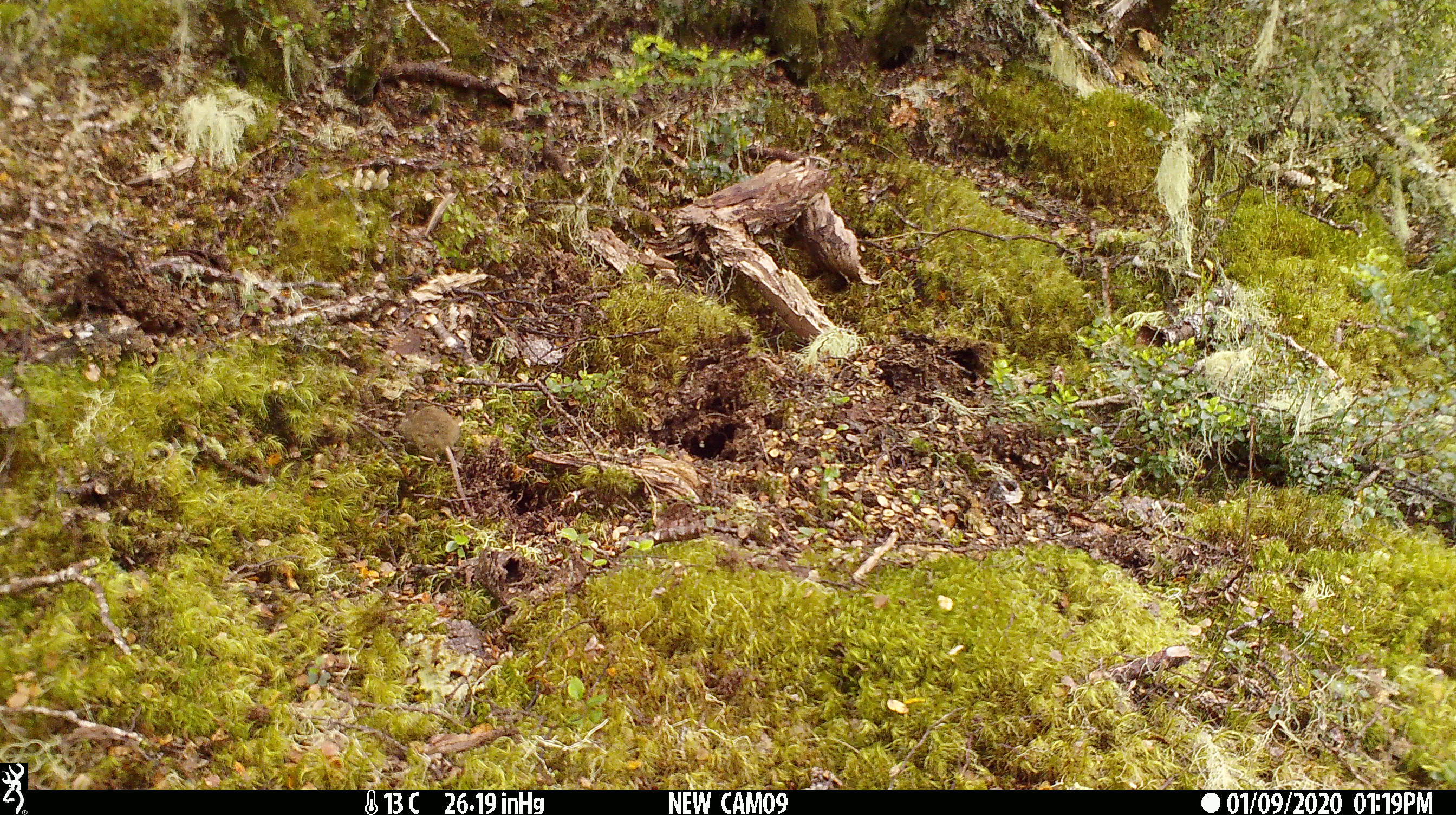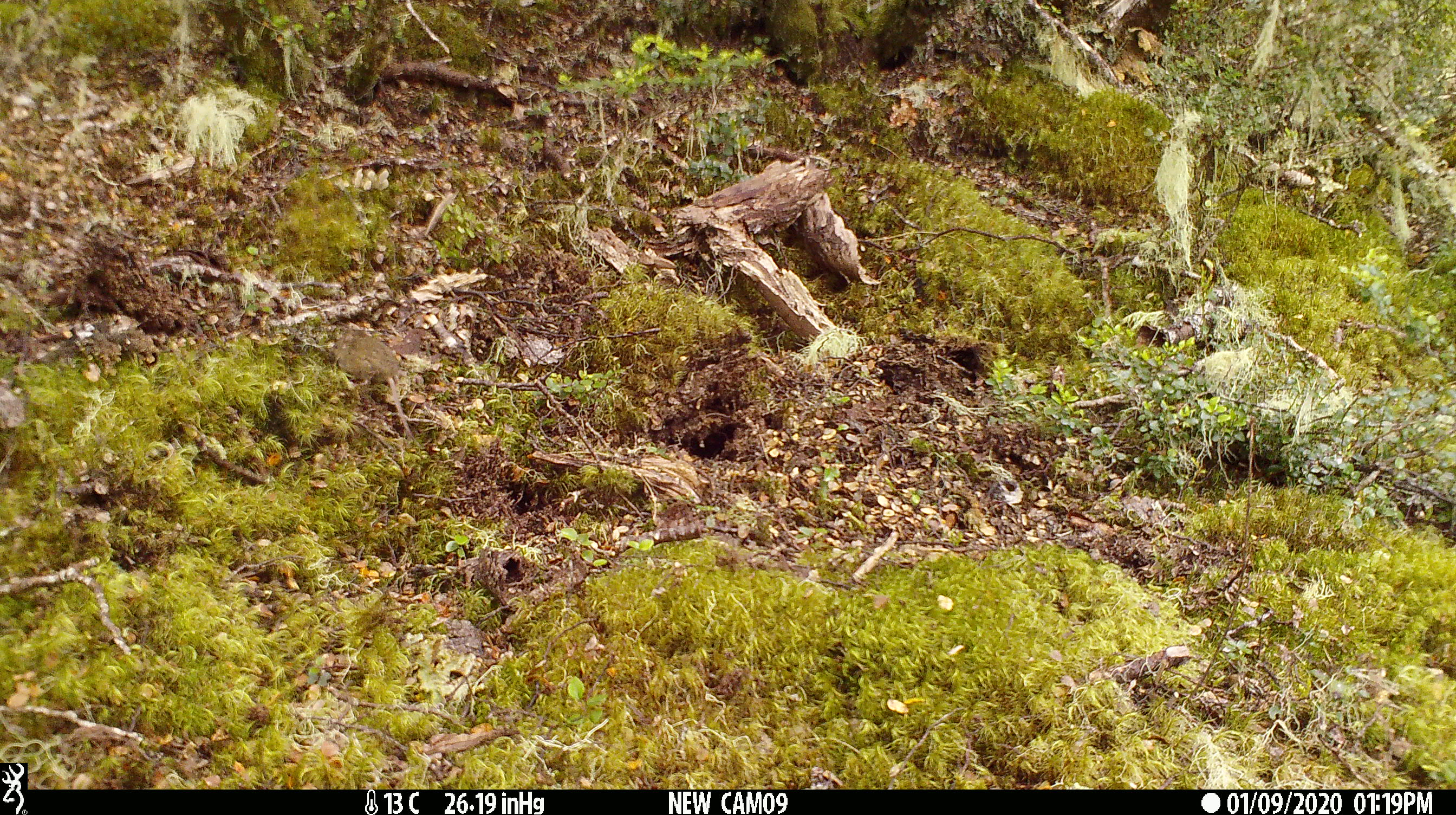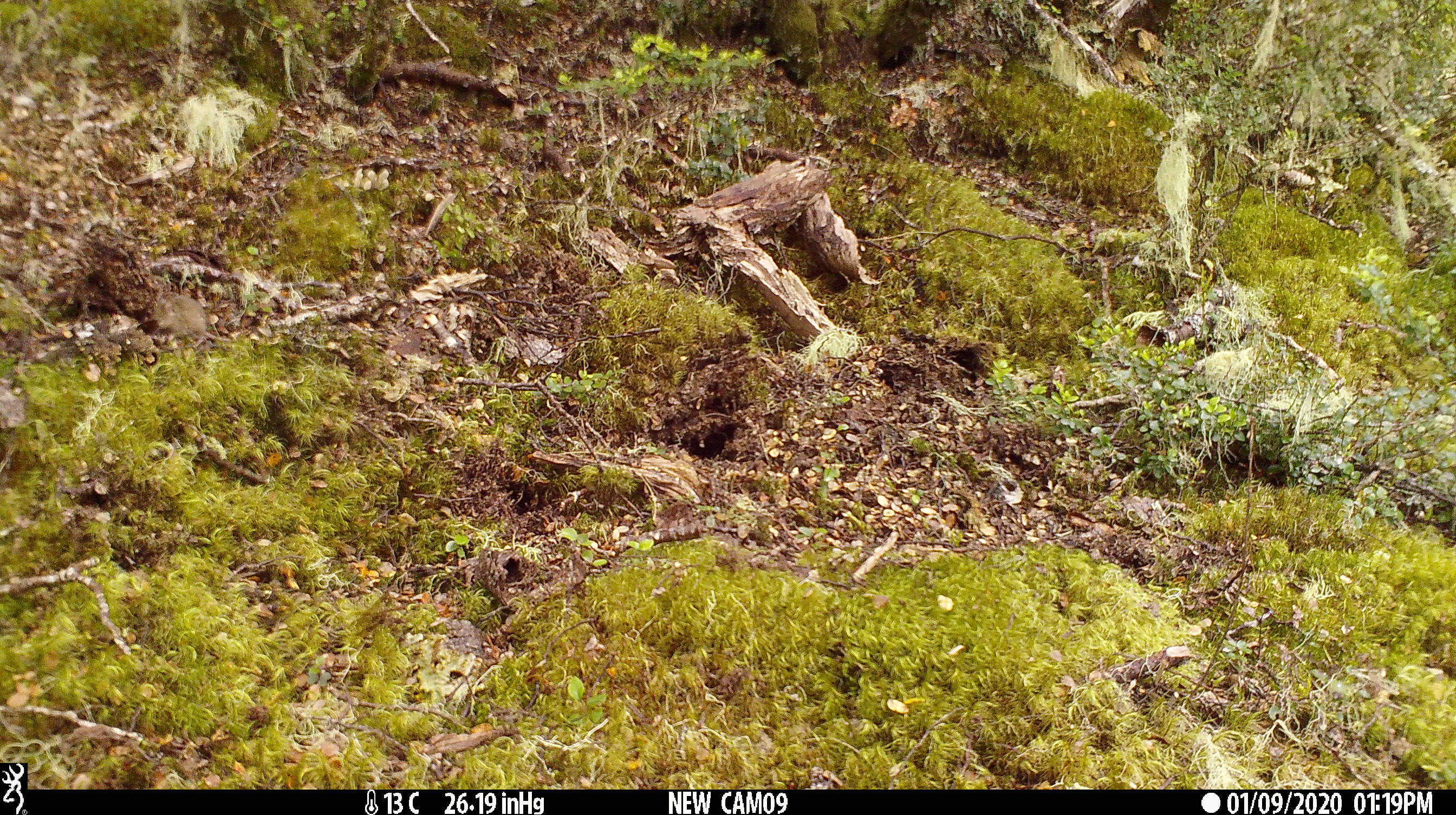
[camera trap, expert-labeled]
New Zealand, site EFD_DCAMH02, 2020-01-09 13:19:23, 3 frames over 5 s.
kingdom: Animalia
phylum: Chordata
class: Mammalia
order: Rodentia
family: Muridae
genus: Mus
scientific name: Mus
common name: mouse